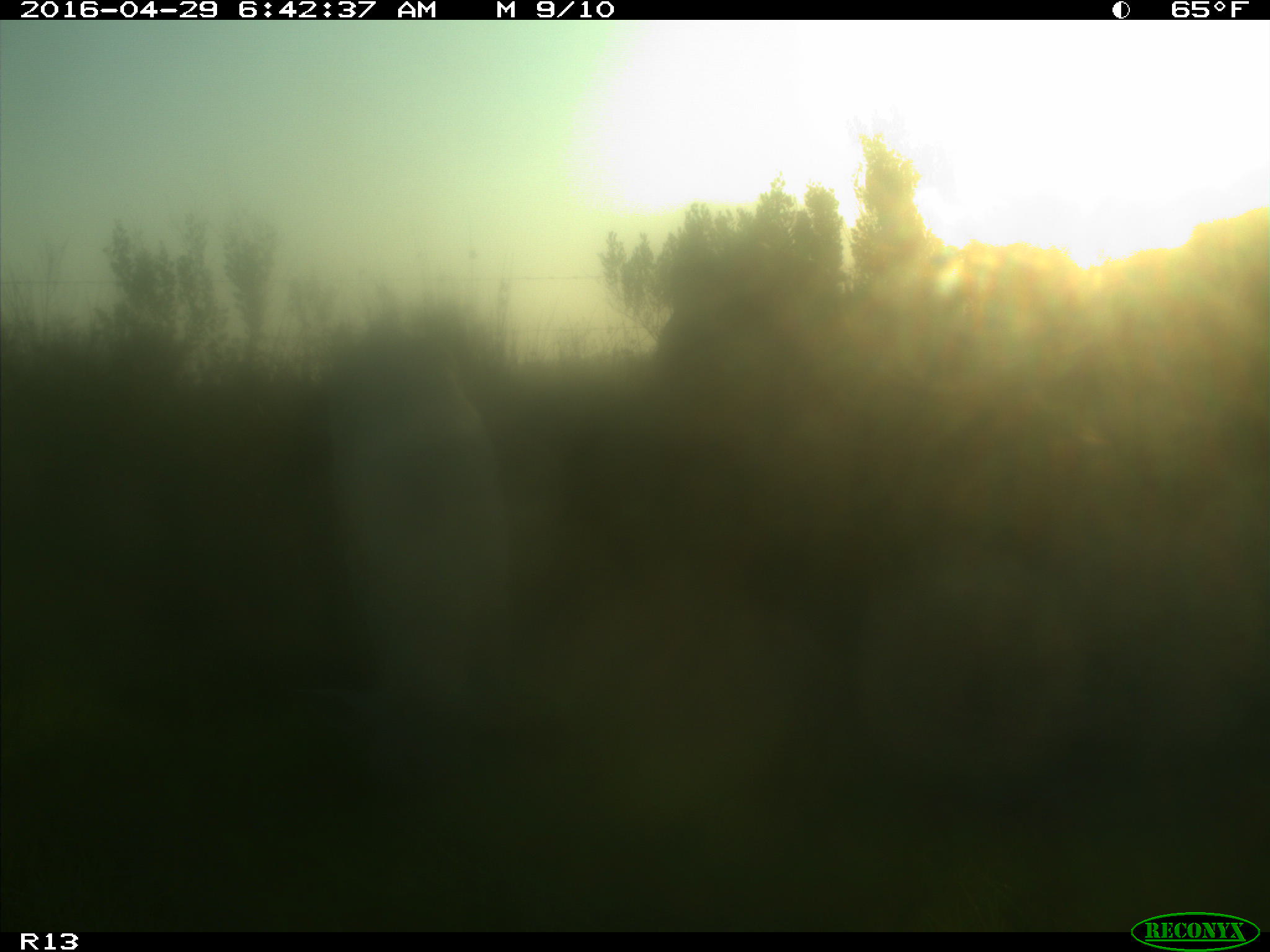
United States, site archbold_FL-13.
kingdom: Animalia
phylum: Chordata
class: Mammalia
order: Artiodactyla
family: Bovidae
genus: Bos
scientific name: Bos taurus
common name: domestic cow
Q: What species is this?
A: Bos taurus (domestic cow).